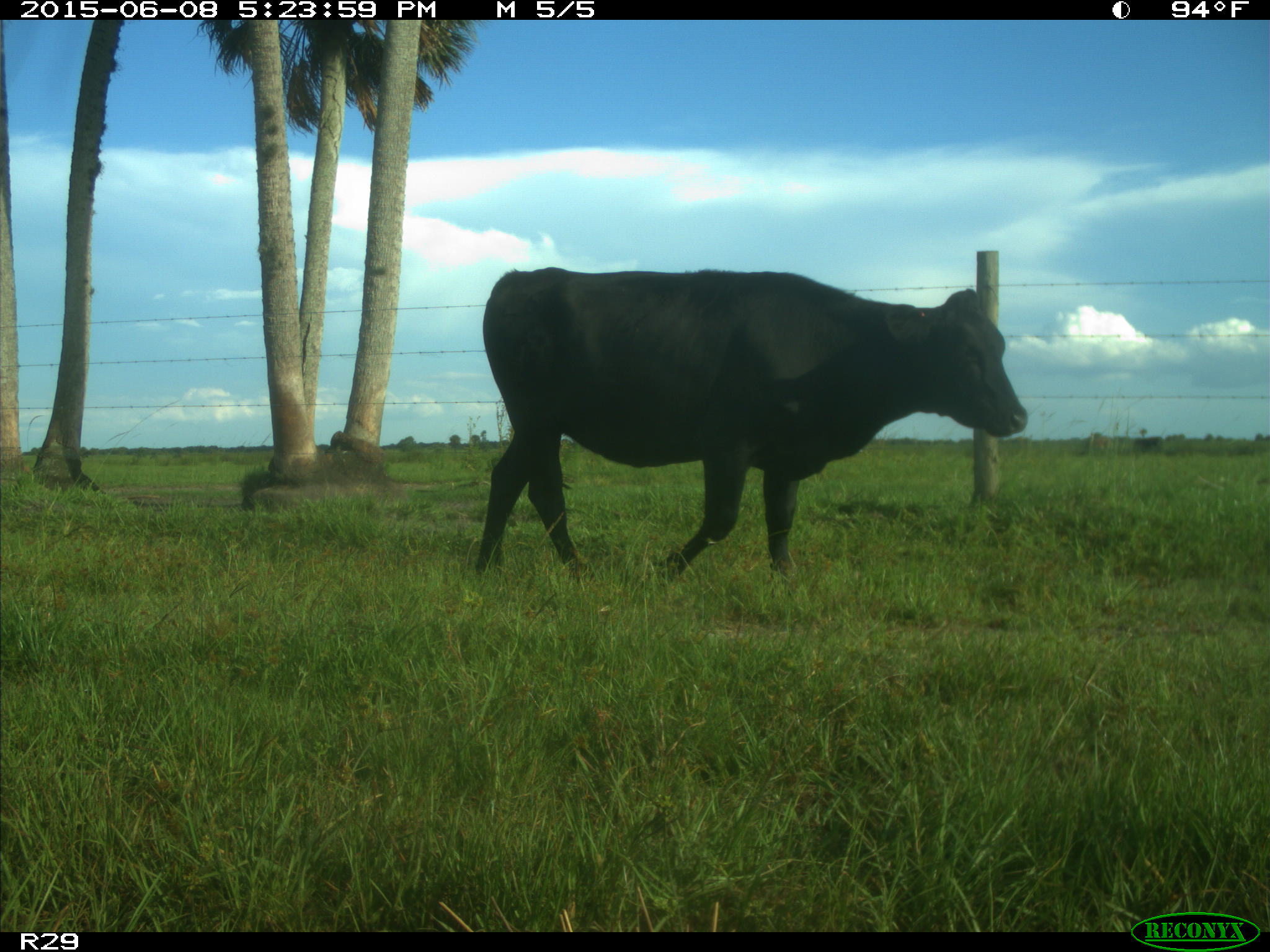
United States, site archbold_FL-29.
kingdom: Animalia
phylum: Chordata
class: Mammalia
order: Artiodactyla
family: Bovidae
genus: Bos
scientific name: Bos taurus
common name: domestic cow